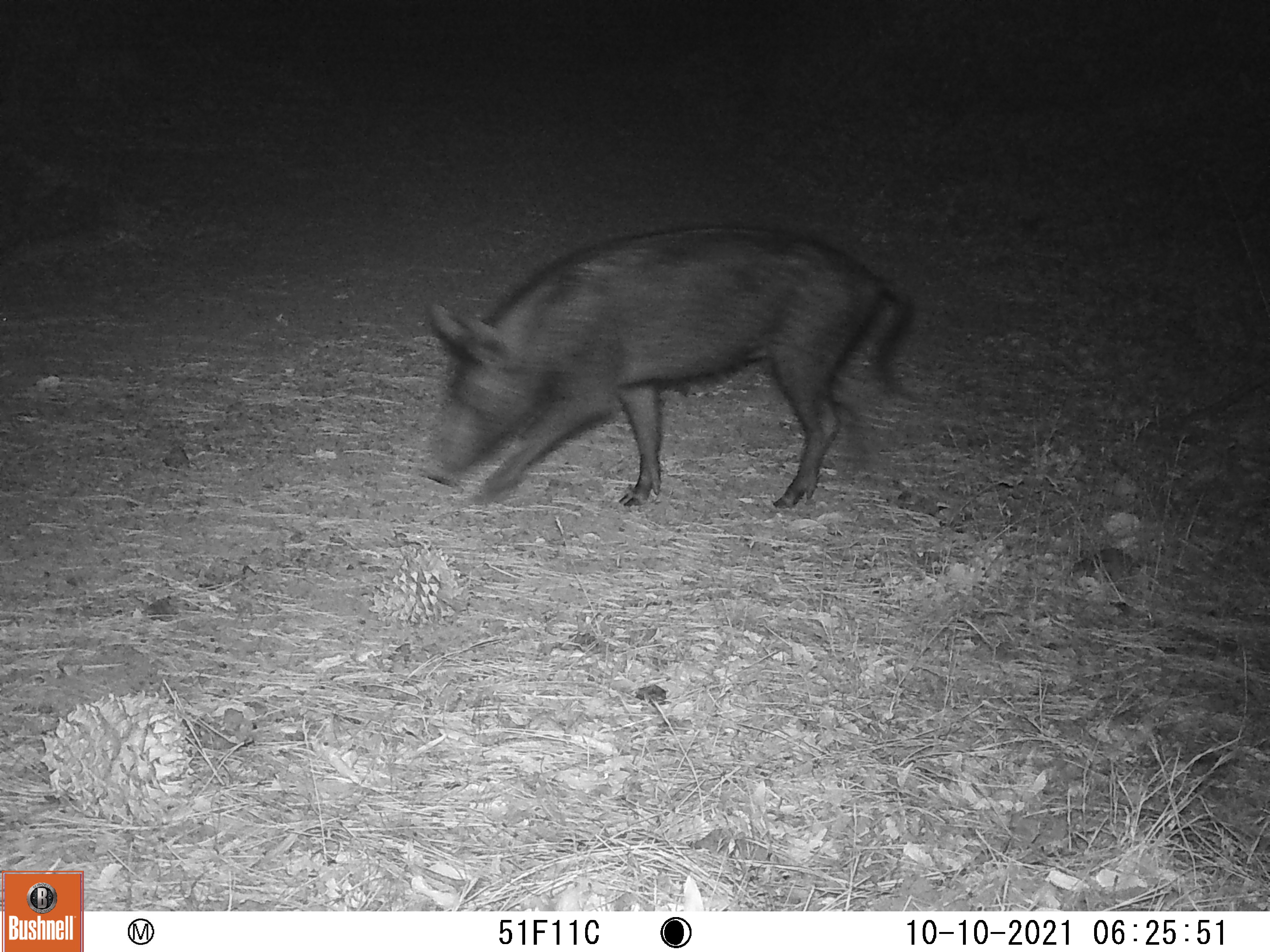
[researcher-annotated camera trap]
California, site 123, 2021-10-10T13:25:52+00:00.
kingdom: Animalia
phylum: Chordata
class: Mammalia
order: Artiodactyla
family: Suidae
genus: Sus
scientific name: Sus scrofa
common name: wild boar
Wild boar (Sus scrofa).